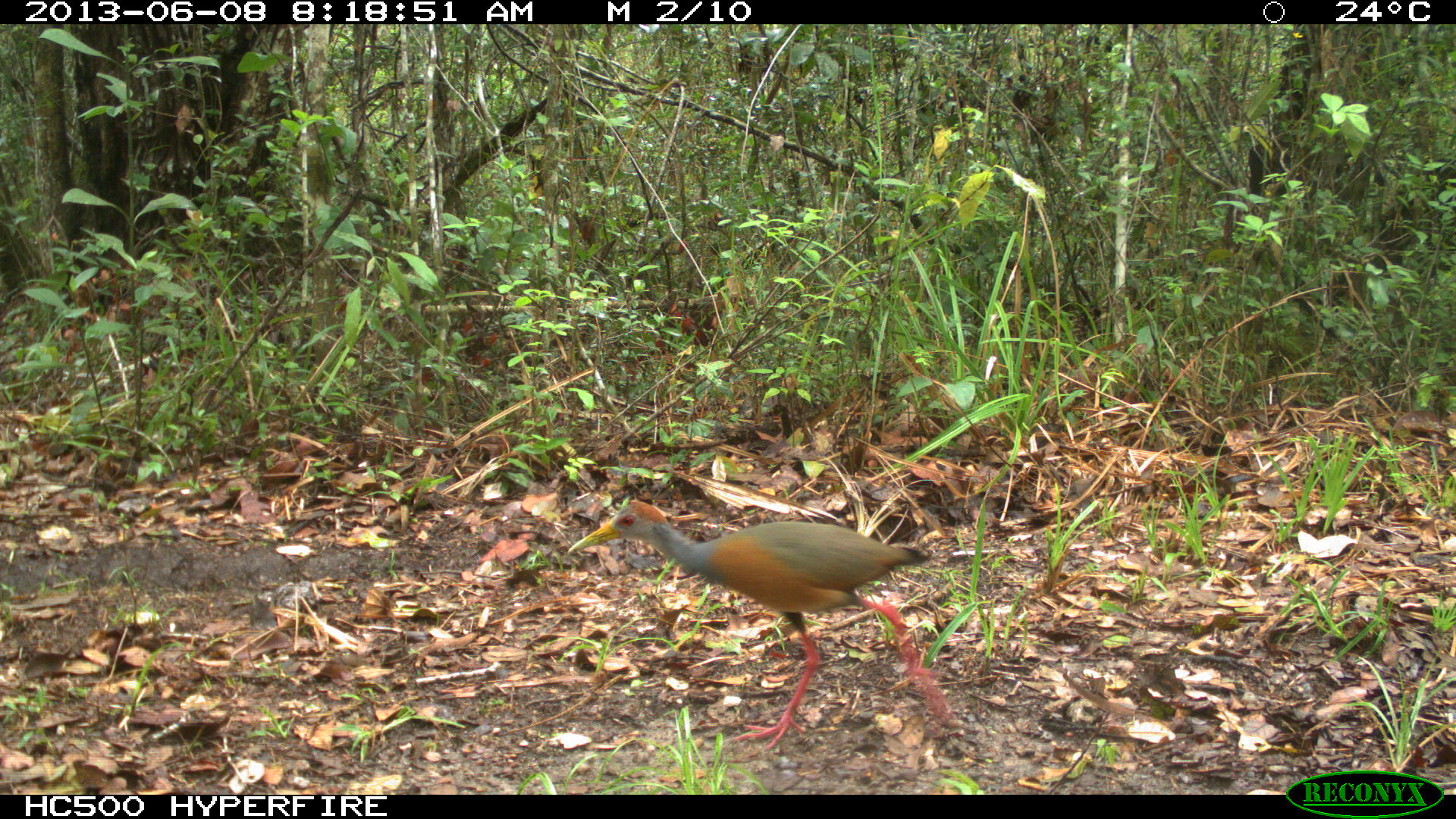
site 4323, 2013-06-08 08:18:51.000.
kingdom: Animalia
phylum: Chordata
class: Aves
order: Gruiformes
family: Rallidae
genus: Aramides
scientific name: Aramides cajaneus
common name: gray-necked wood-rail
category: aramides cajanea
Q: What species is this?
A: Aramides cajanea (gray-necked wood-rail) (Aramides cajaneus).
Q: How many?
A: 1.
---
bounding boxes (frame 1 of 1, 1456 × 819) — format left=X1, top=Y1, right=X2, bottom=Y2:
aramides cajanea: left=566, top=498, right=958, bottom=754